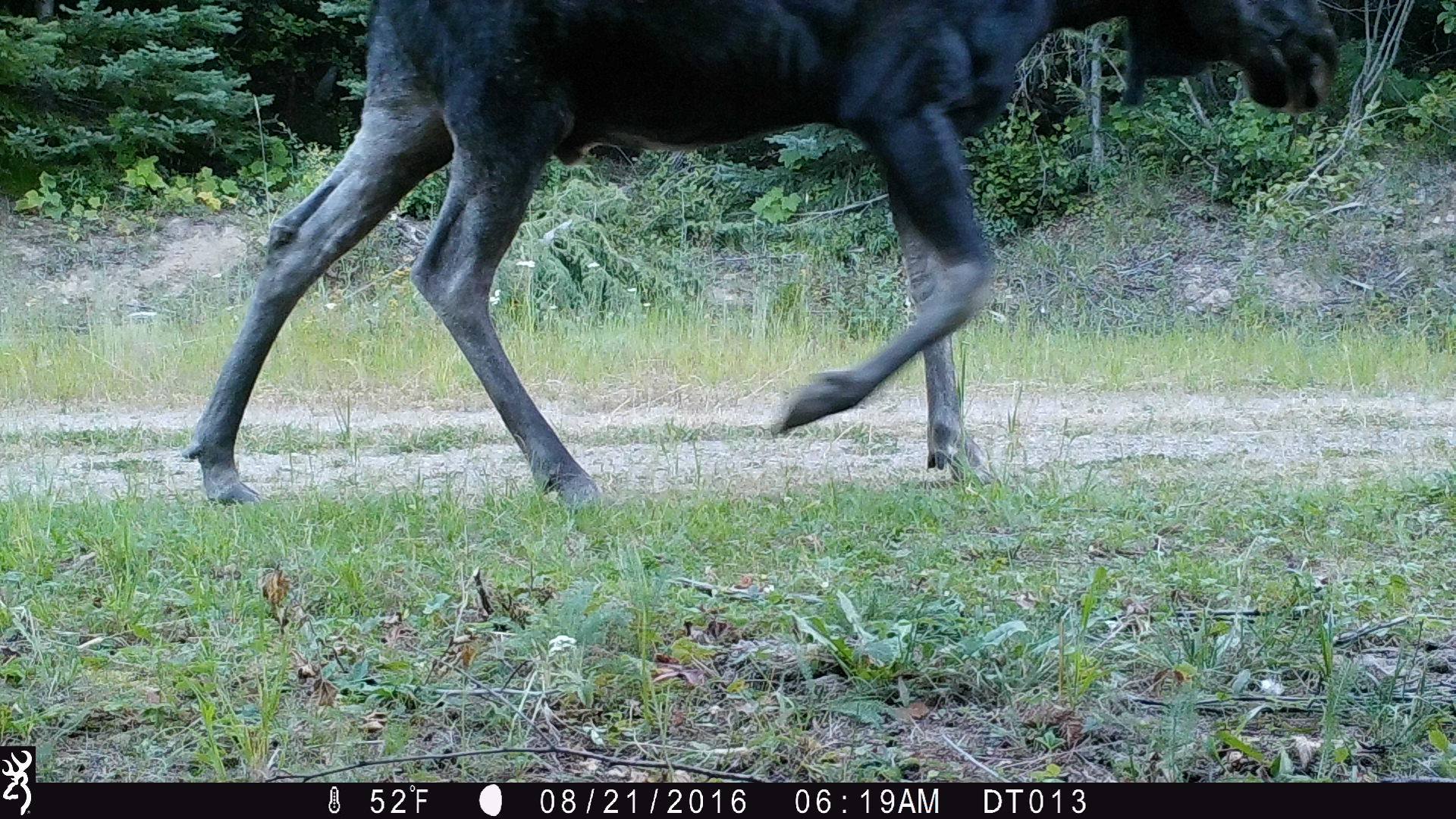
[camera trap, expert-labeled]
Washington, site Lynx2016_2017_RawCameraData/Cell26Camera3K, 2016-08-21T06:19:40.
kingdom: Animalia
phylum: Chordata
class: Mammalia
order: Artiodactyla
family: Cervidae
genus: Alces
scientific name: Alces alces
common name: moose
Alces alces (moose). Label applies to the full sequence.